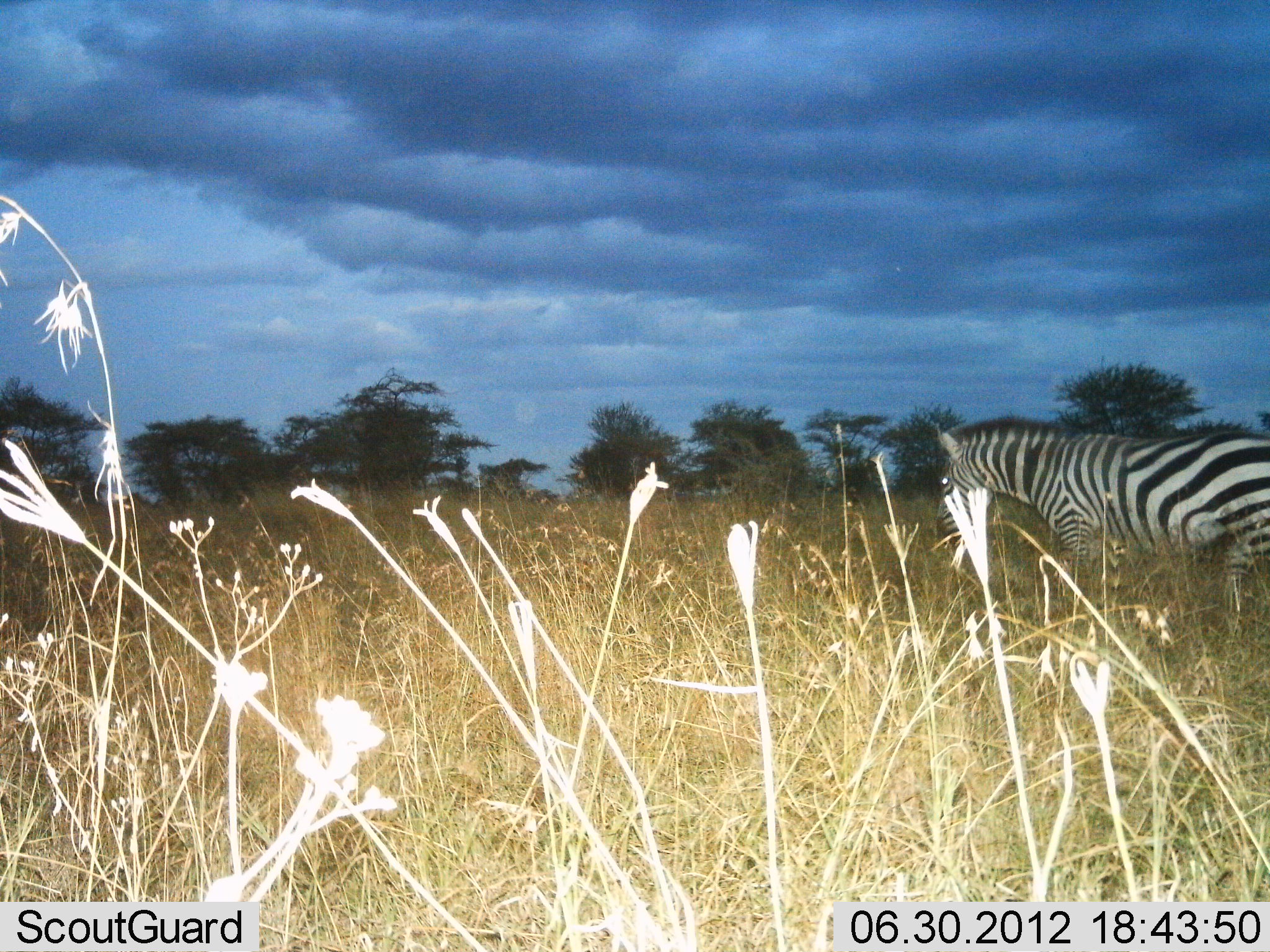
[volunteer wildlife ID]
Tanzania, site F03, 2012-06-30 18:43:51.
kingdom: Animalia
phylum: Chordata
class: Mammalia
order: Perissodactyla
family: Equidae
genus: Equus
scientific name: Equus quagga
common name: plains zebra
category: zebra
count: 1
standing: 40%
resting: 0%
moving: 60%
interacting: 0%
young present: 0%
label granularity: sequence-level